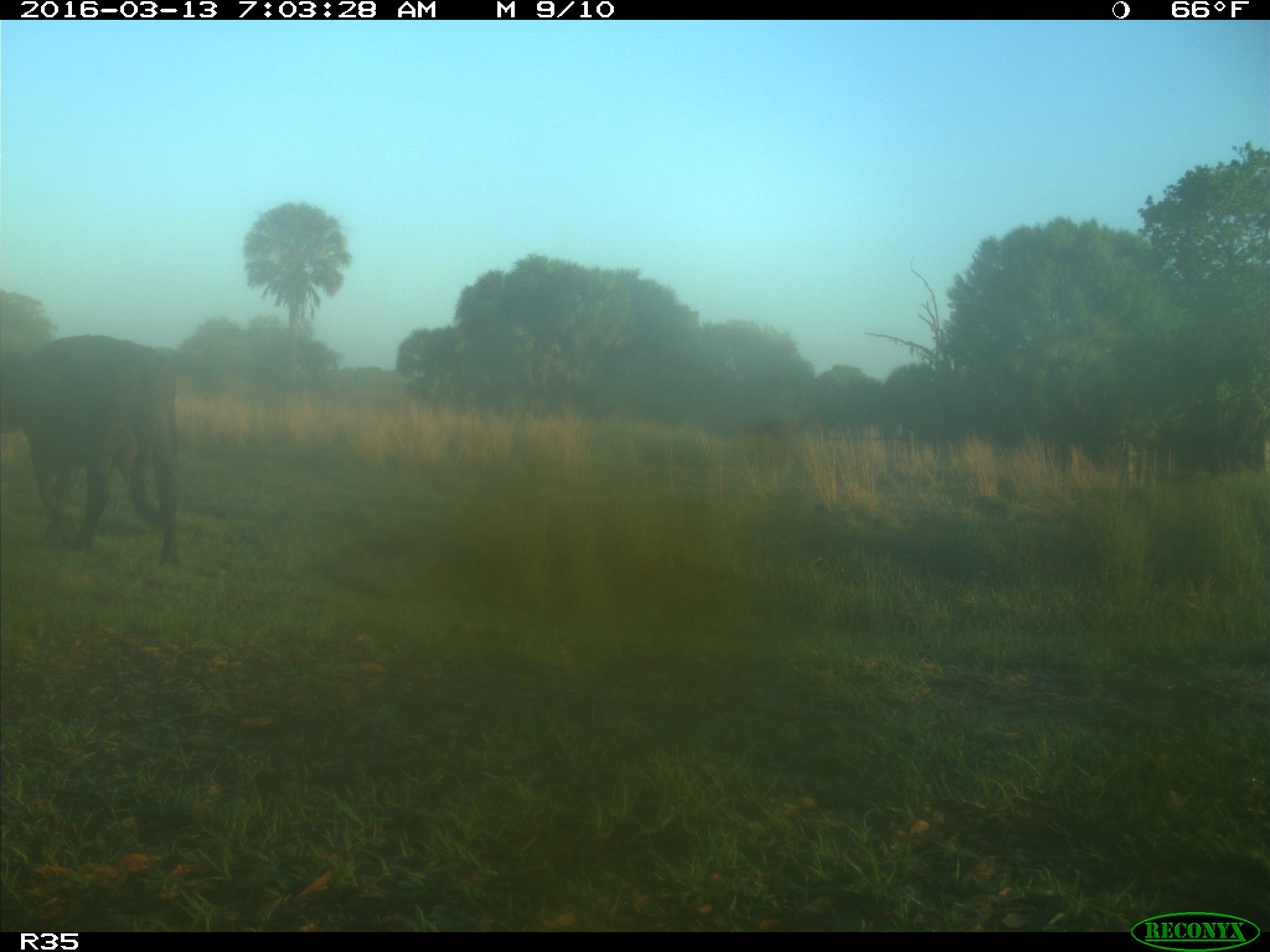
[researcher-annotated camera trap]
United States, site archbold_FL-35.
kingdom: Animalia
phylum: Chordata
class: Mammalia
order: Artiodactyla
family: Bovidae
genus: Bos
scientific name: Bos taurus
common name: domestic cow